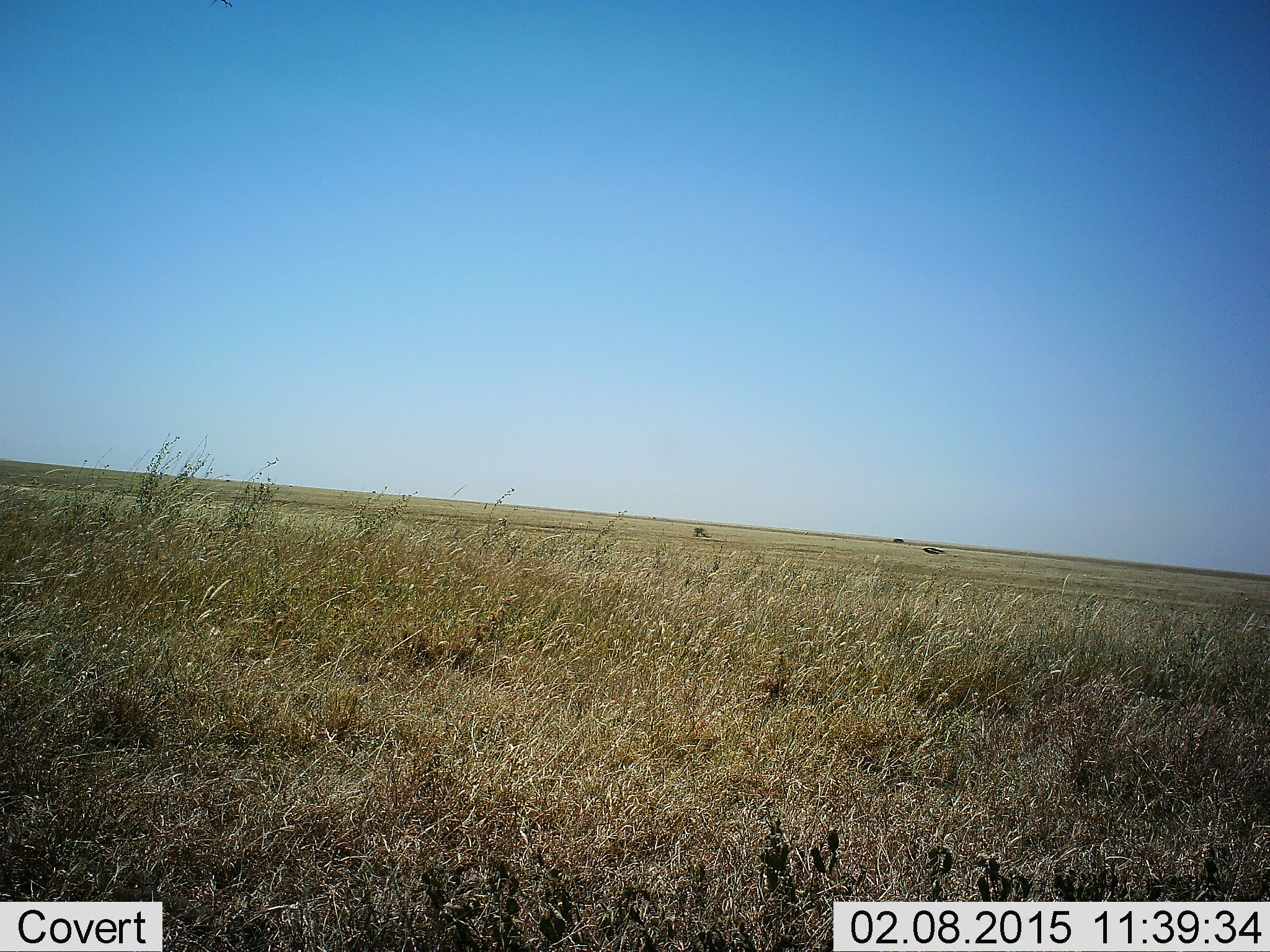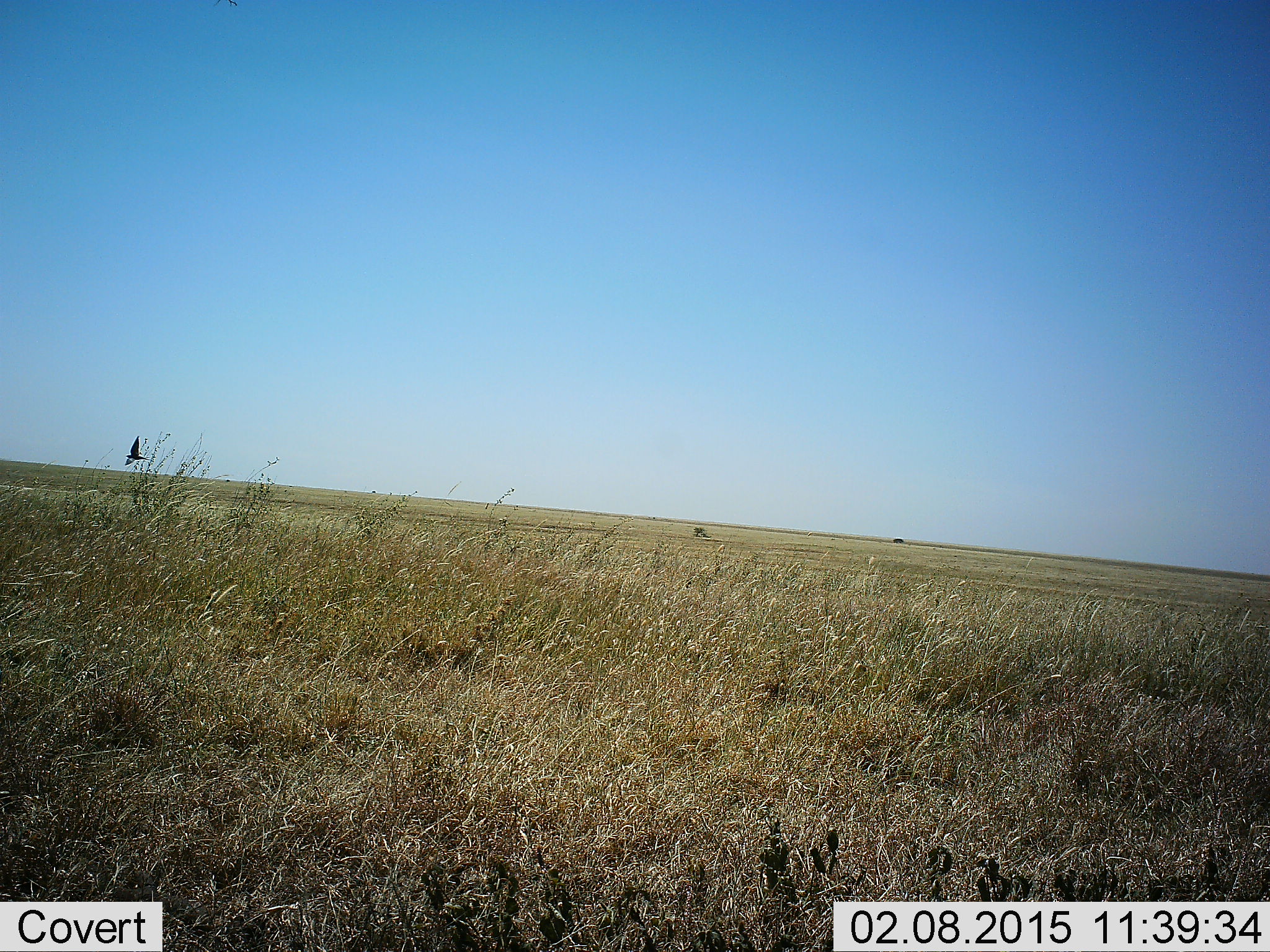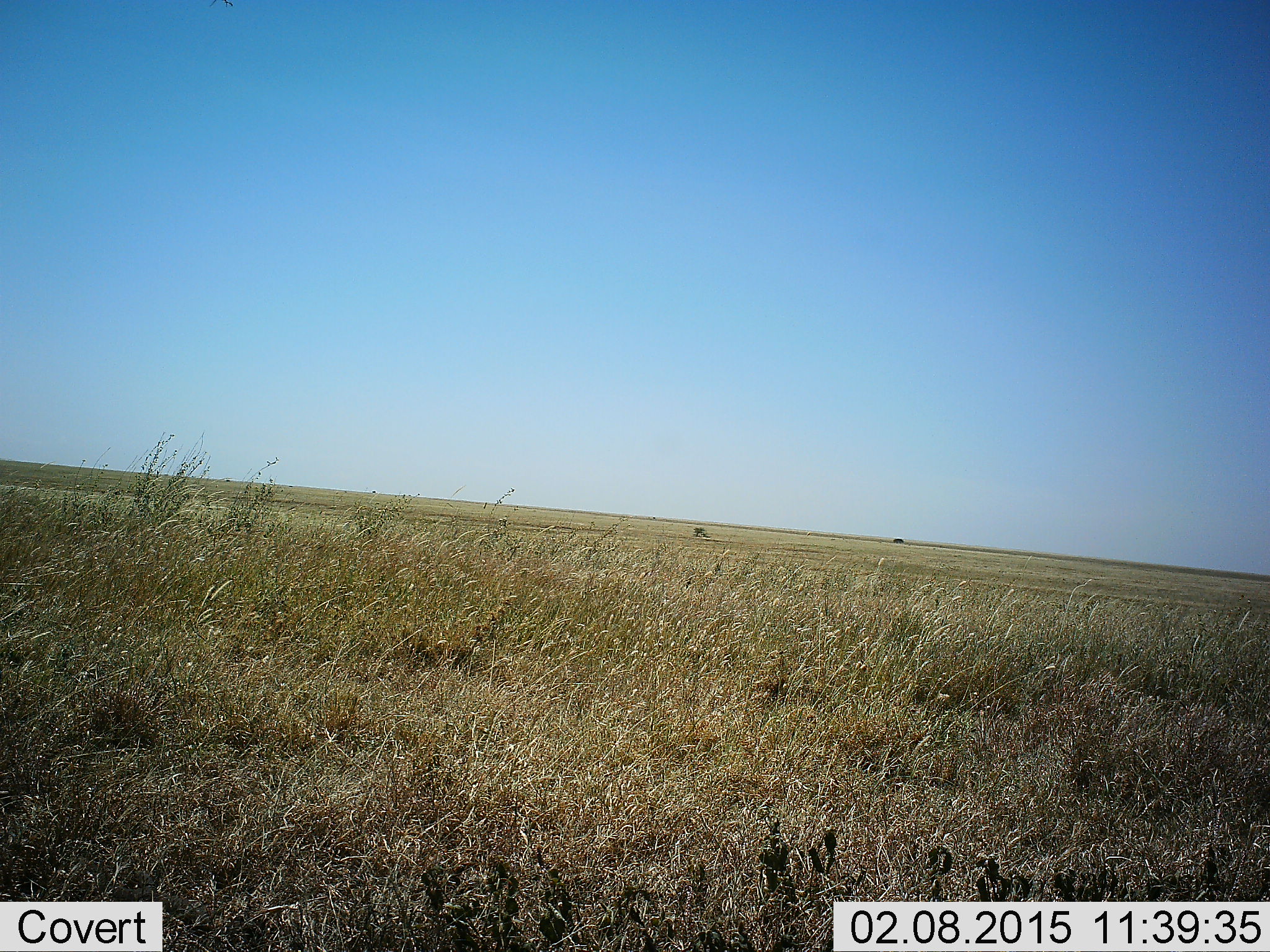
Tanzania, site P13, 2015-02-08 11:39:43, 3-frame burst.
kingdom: Animalia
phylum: Chordata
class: Aves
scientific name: Aves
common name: bird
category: otherbird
Otherbird (bird) (Aves), count 1. Behavior (volunteer vote fractions): standing 0%, resting 0%, moving 100%, interacting 0%. Young present (vote fraction): 0%. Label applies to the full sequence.